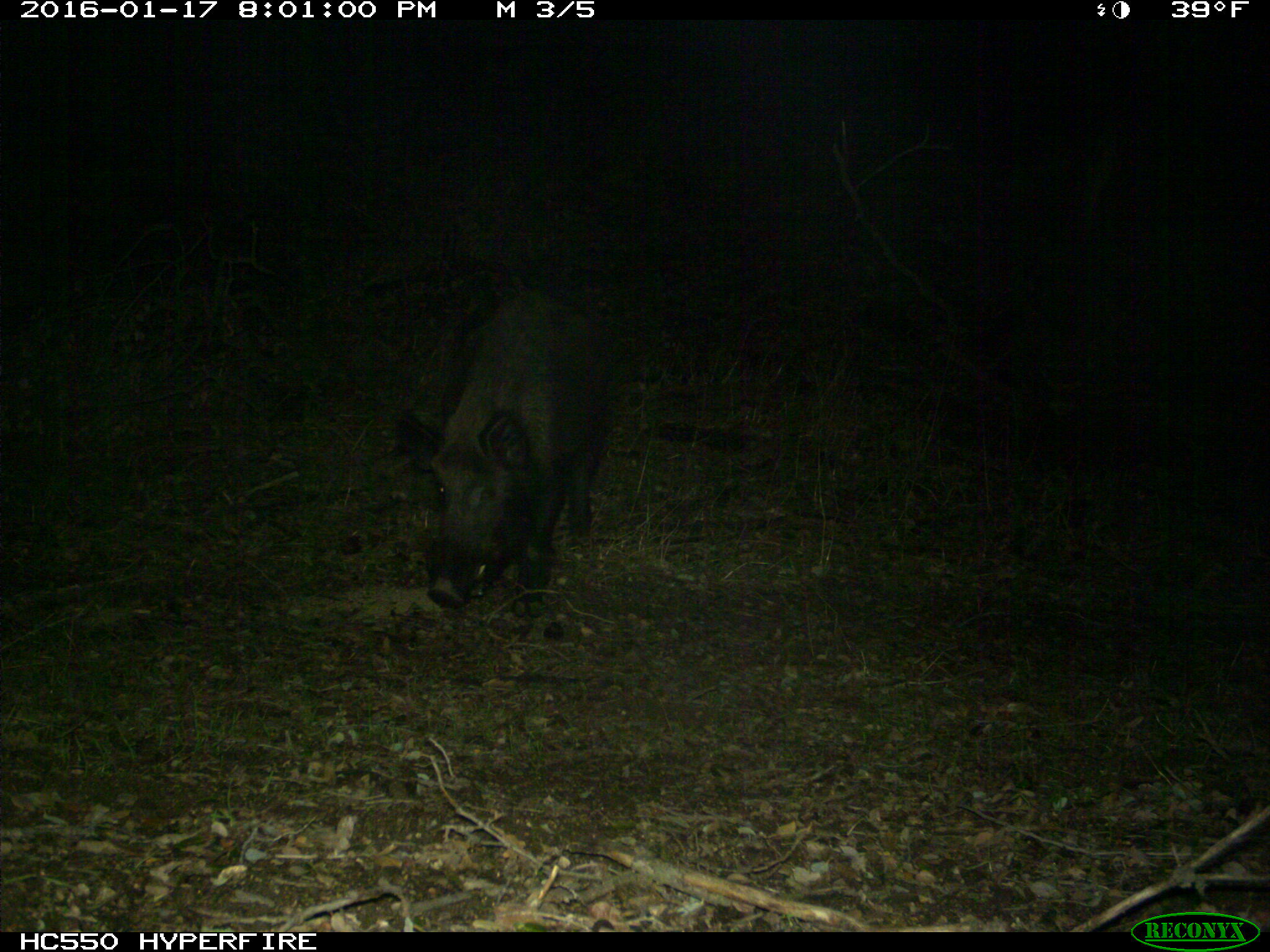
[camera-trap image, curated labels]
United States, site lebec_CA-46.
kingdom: Animalia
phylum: Chordata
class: Mammalia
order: Artiodactyla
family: Suidae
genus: Sus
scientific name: Sus scrofa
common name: wild boar